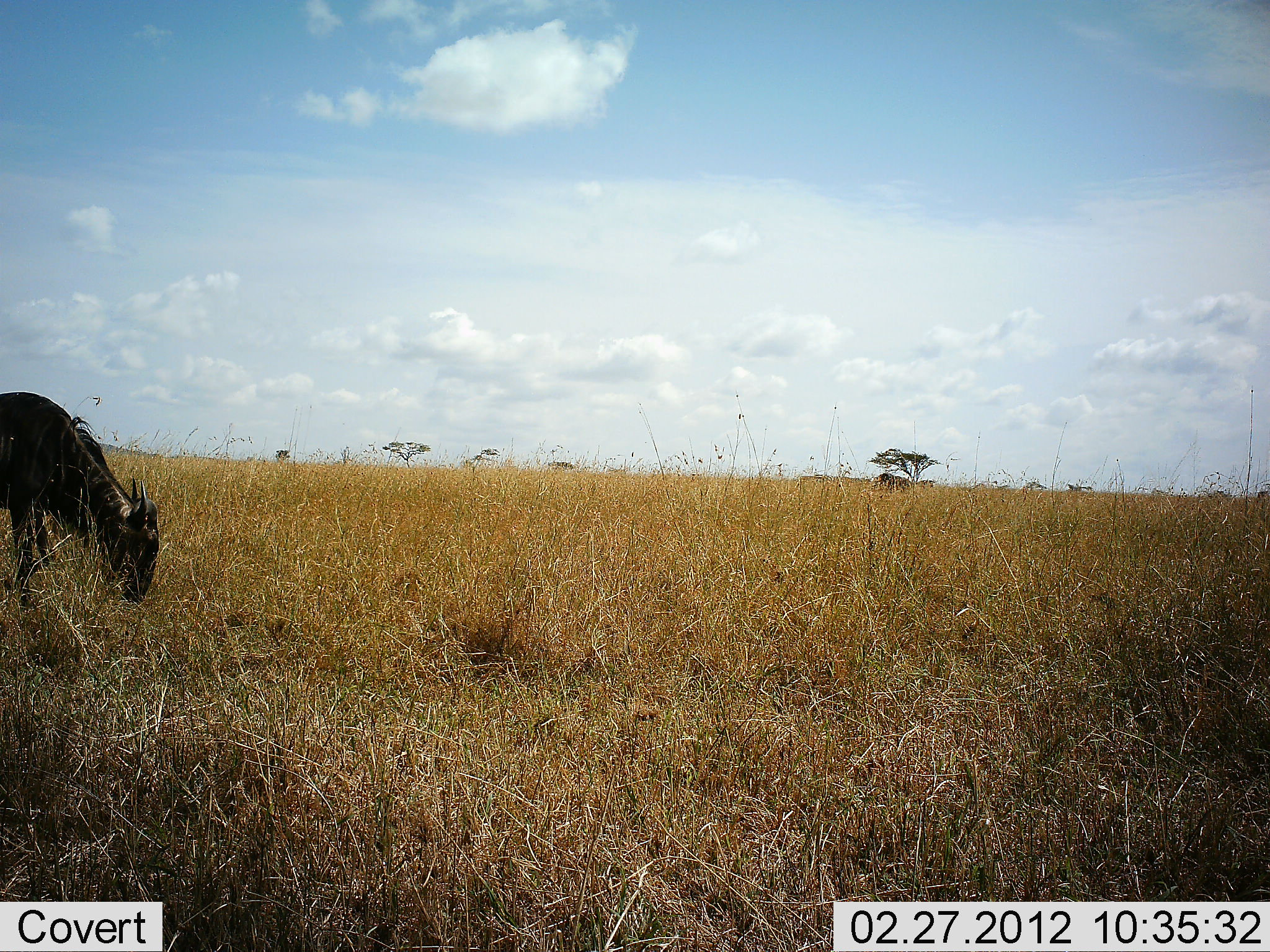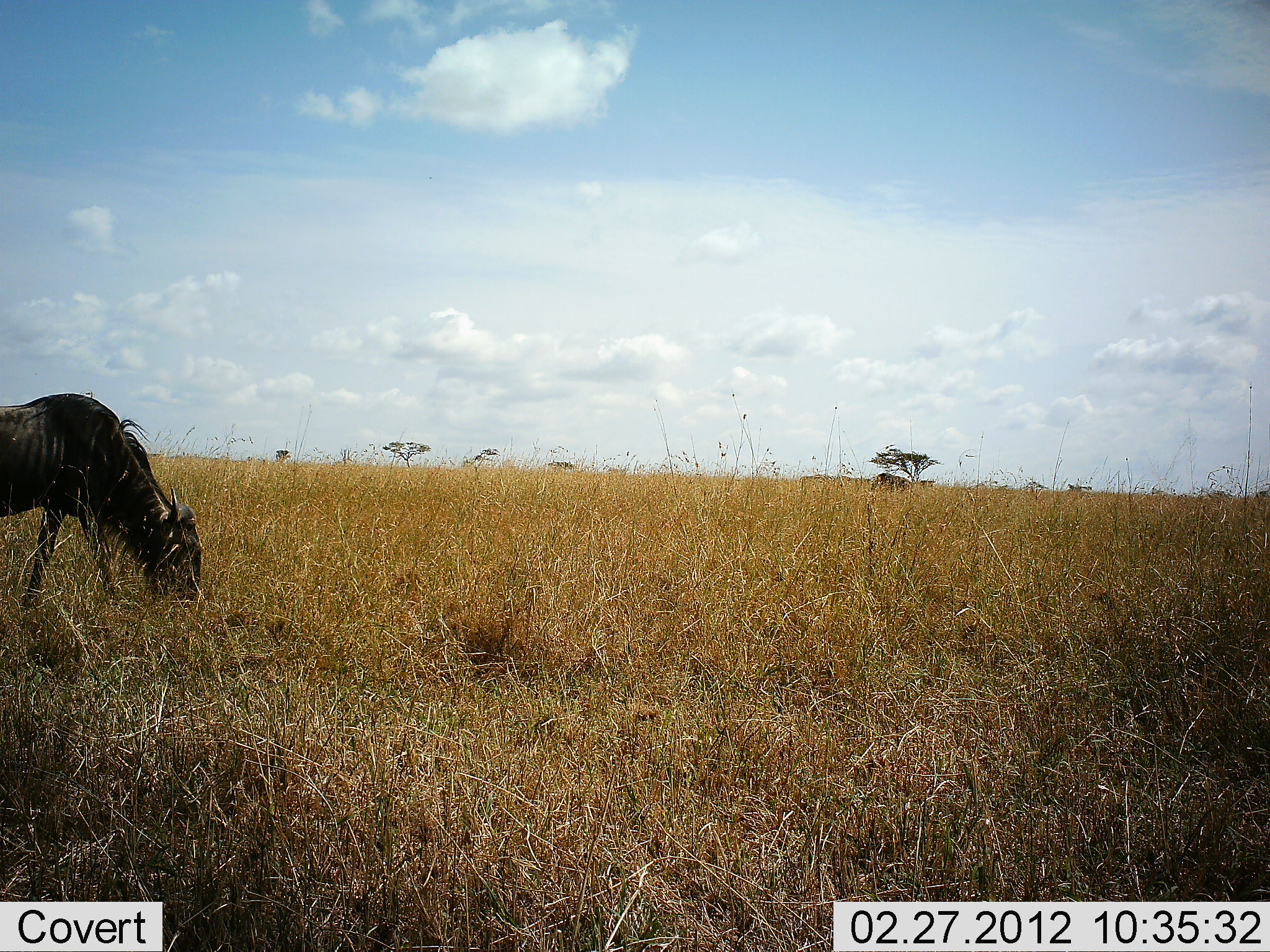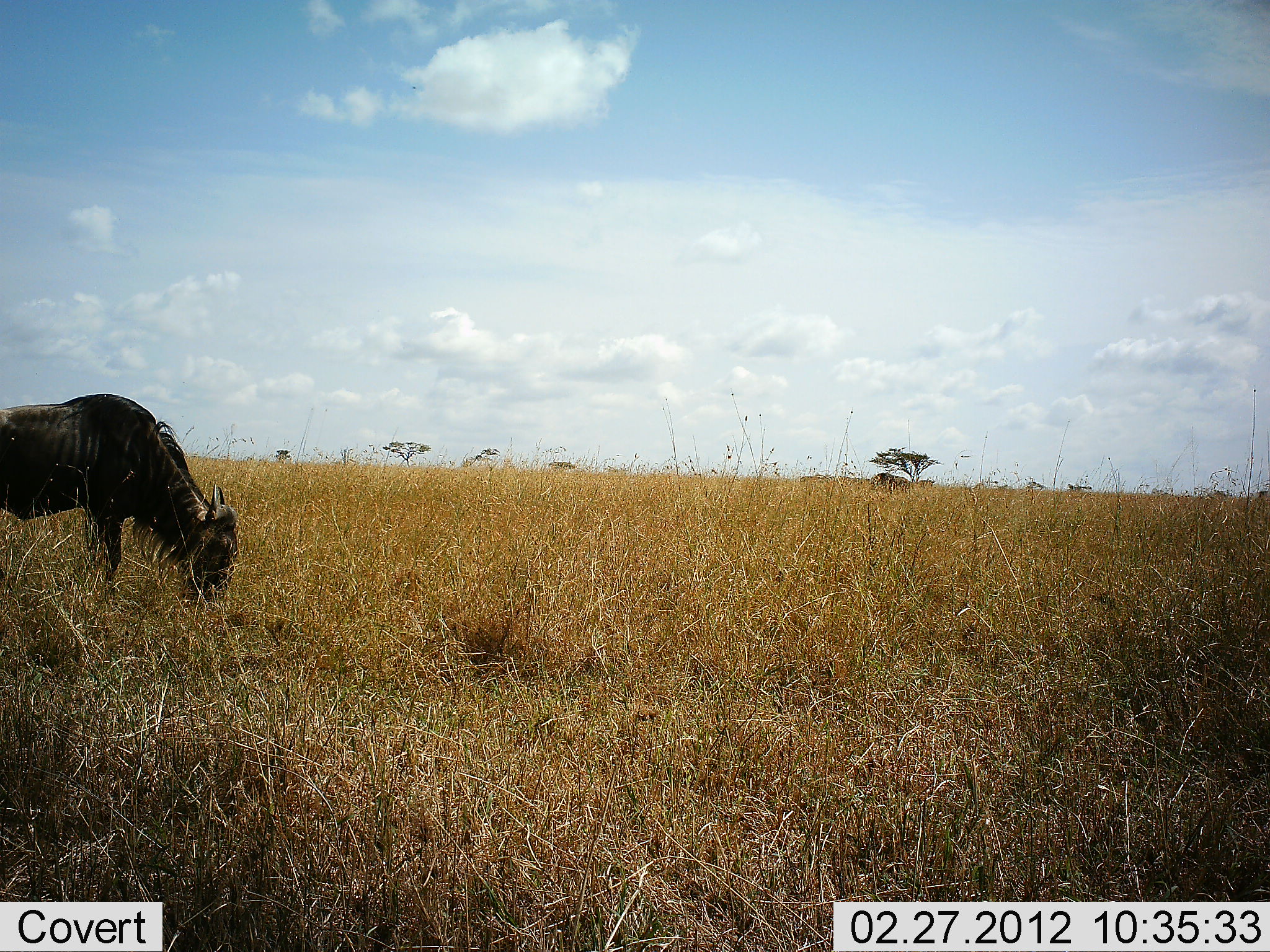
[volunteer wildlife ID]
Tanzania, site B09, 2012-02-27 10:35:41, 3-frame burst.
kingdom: Animalia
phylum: Chordata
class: Mammalia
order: Artiodactyla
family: Bovidae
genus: Connochaetes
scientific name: Connochaetes taurinus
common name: blue wildebeest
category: wildebeest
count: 1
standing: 22%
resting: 0%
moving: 30%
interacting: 0%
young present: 0%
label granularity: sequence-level